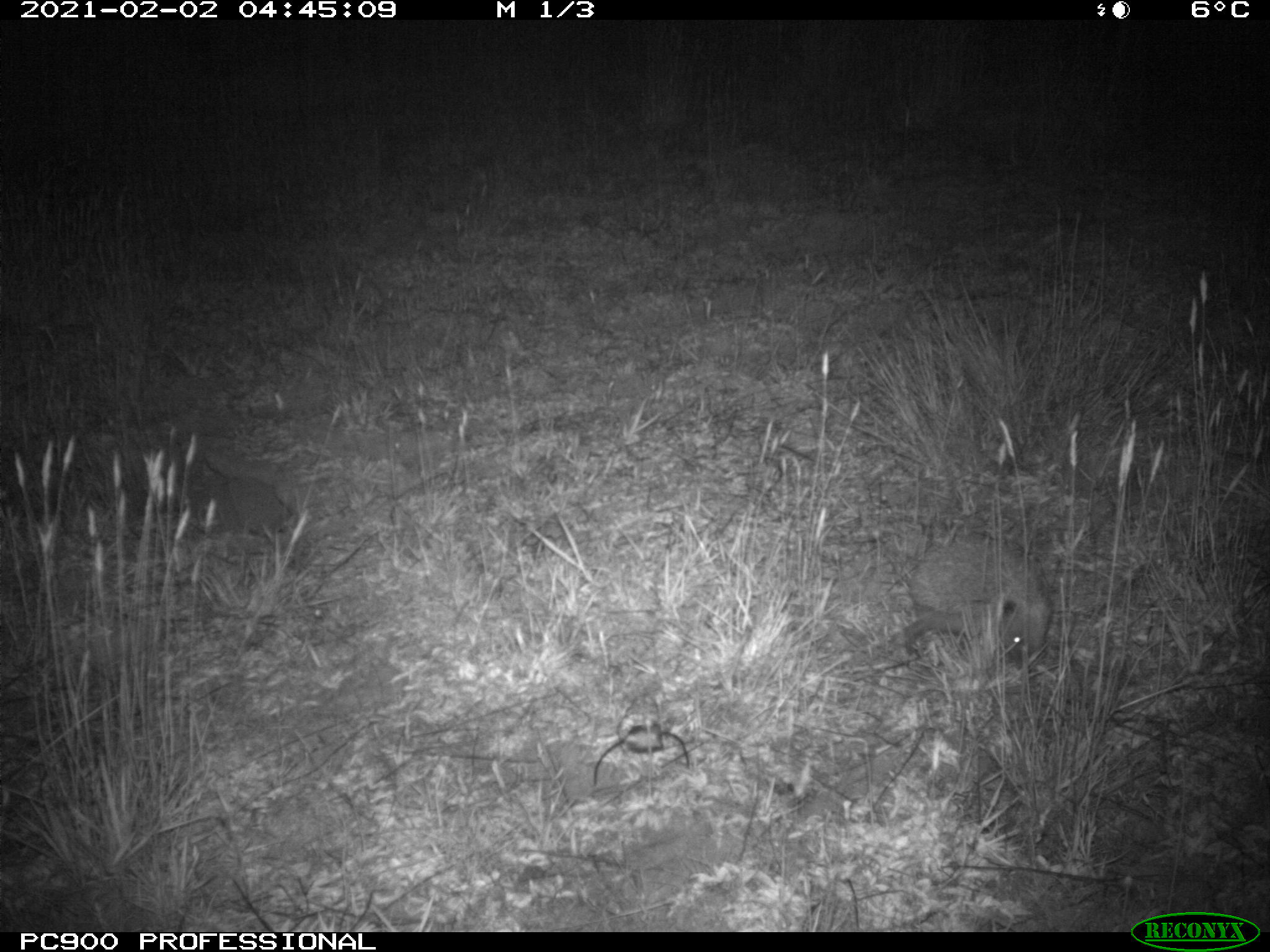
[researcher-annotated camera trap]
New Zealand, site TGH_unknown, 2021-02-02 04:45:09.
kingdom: Animalia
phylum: Chordata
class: Mammalia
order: Eulipotyphla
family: Erinaceidae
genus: Erinaceus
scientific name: Erinaceus europaeus europaeus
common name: european hedgehog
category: hedgehog